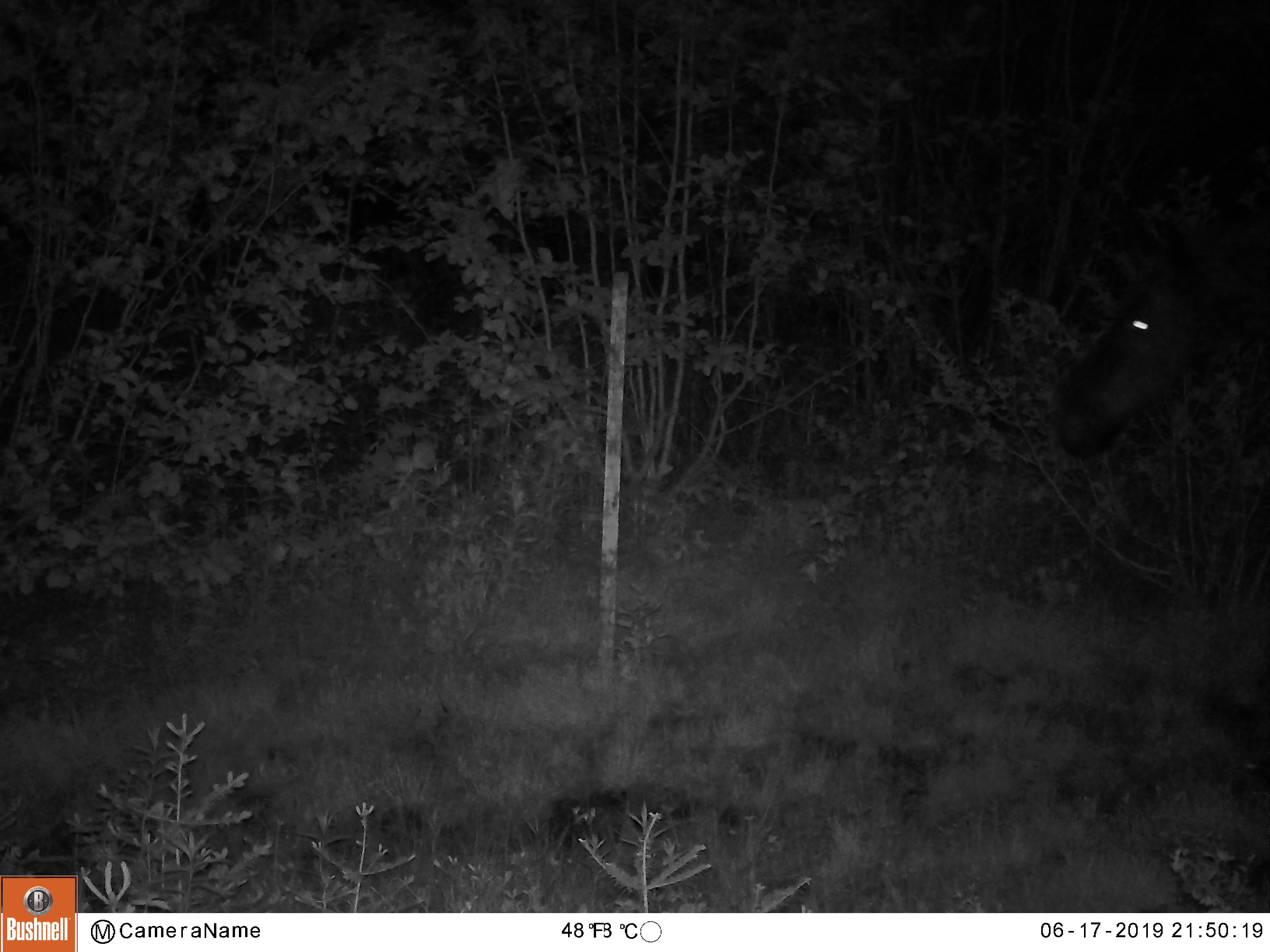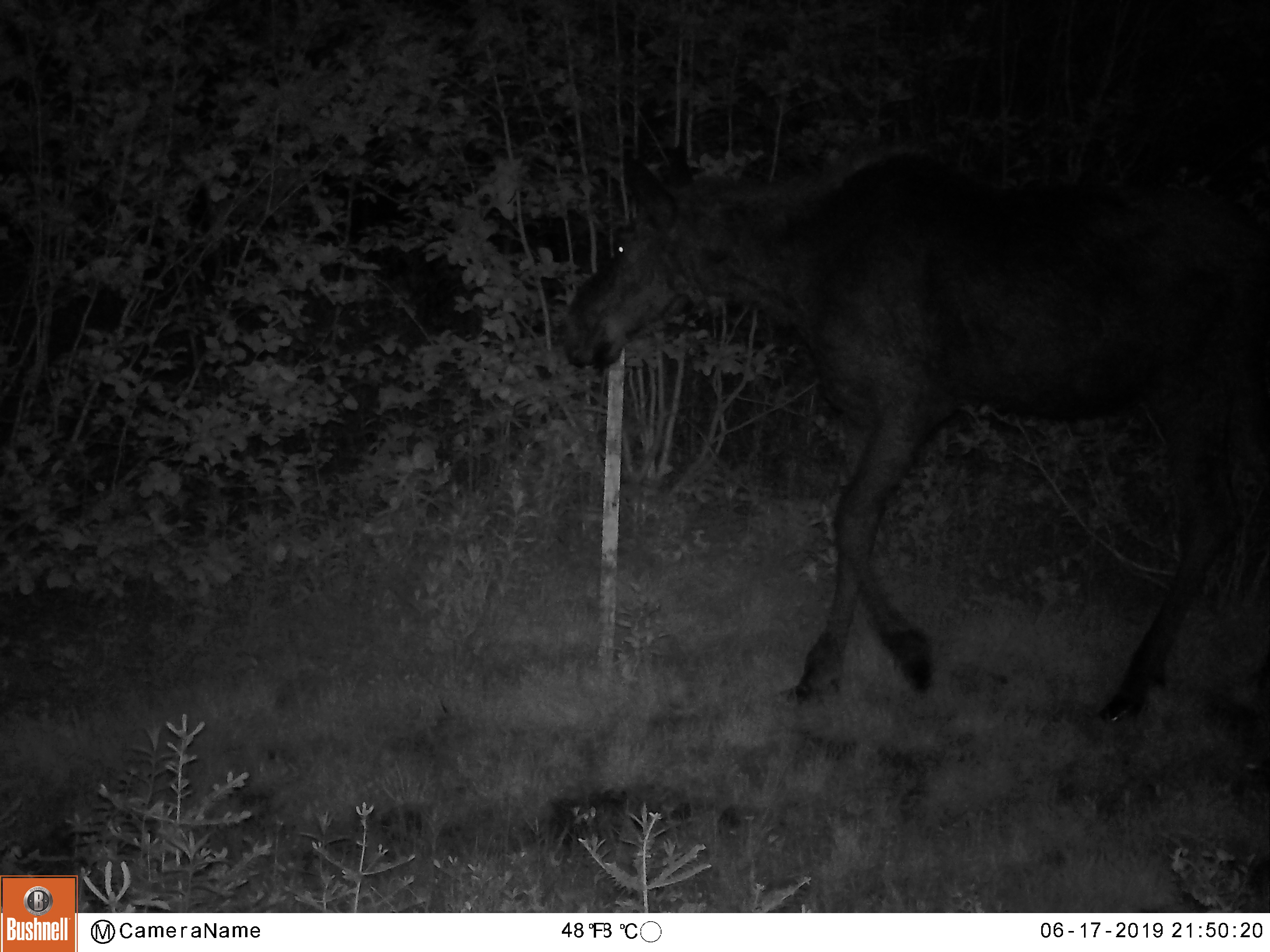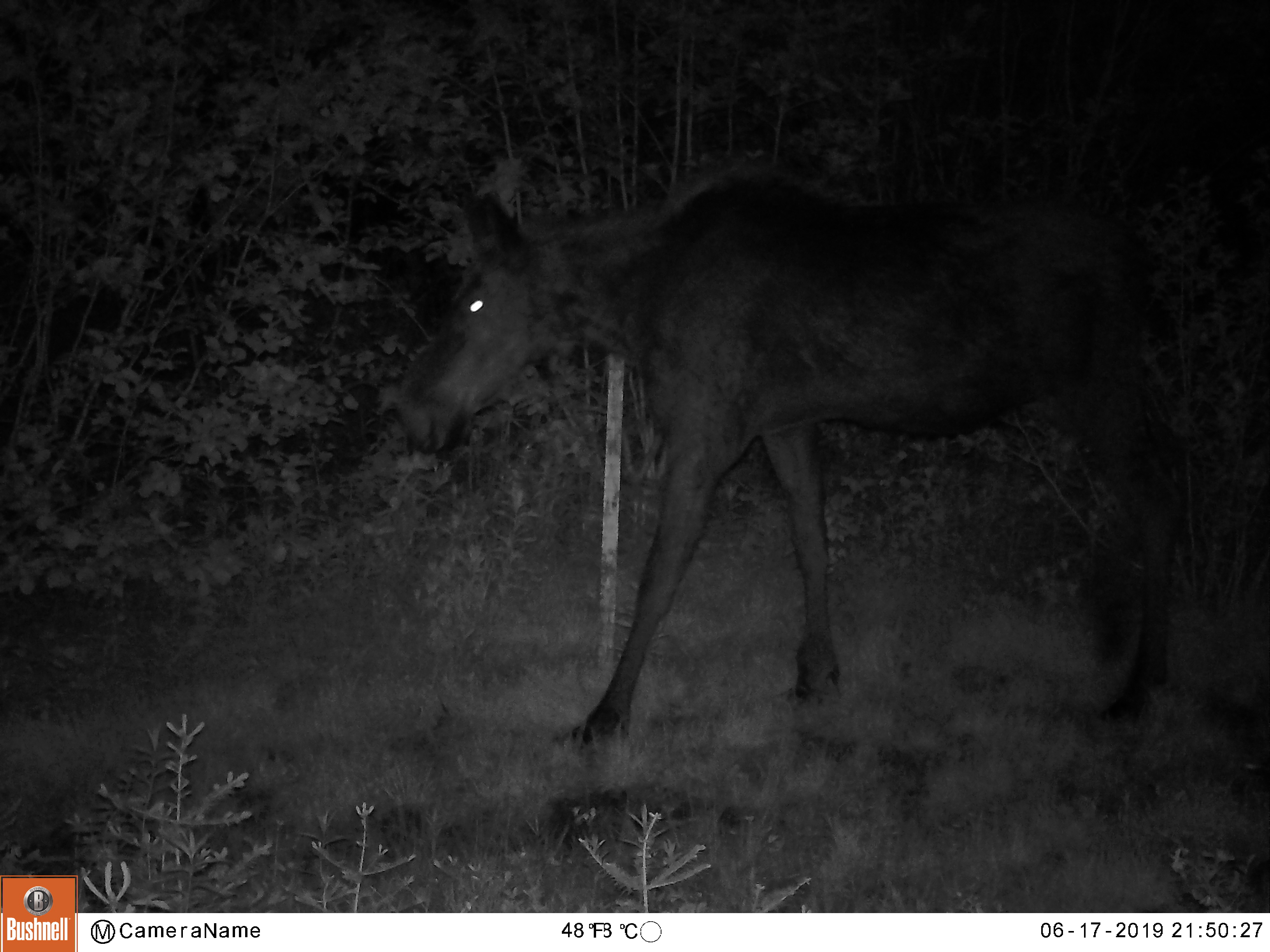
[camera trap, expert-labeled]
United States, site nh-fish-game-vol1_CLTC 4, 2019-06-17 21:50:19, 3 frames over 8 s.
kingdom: Animalia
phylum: Chordata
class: Mammalia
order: Artiodactyla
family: Cervidae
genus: Alces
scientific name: Alces alces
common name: moose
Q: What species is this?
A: Moose (Alces alces).